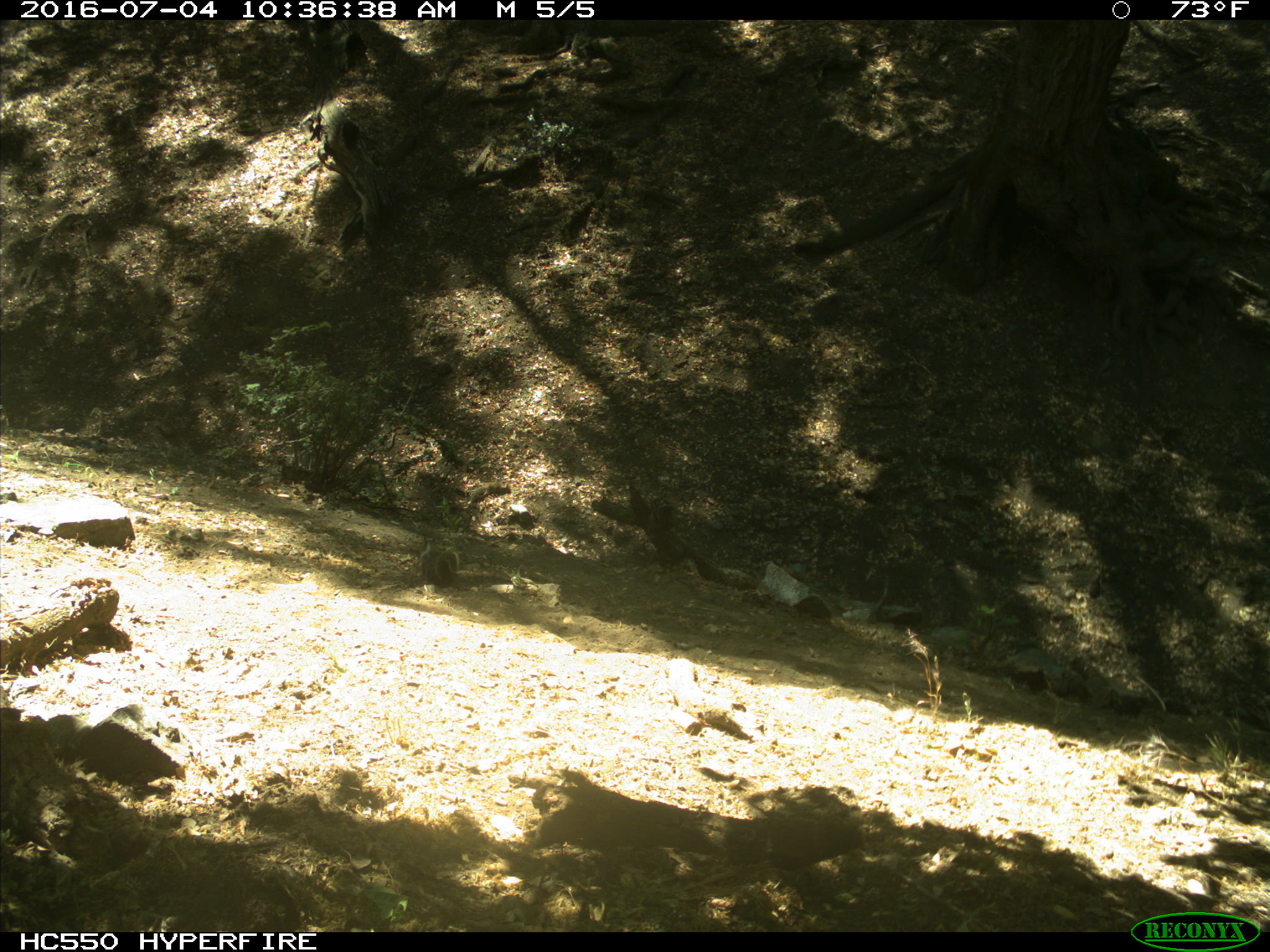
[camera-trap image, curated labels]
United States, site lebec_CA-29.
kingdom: Animalia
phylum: Chordata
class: Mammalia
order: Rodentia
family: Sciuridae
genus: Otospermophilus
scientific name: Otospermophilus beecheyi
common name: california ground squirrel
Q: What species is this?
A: Otospermophilus beecheyi (california ground squirrel).